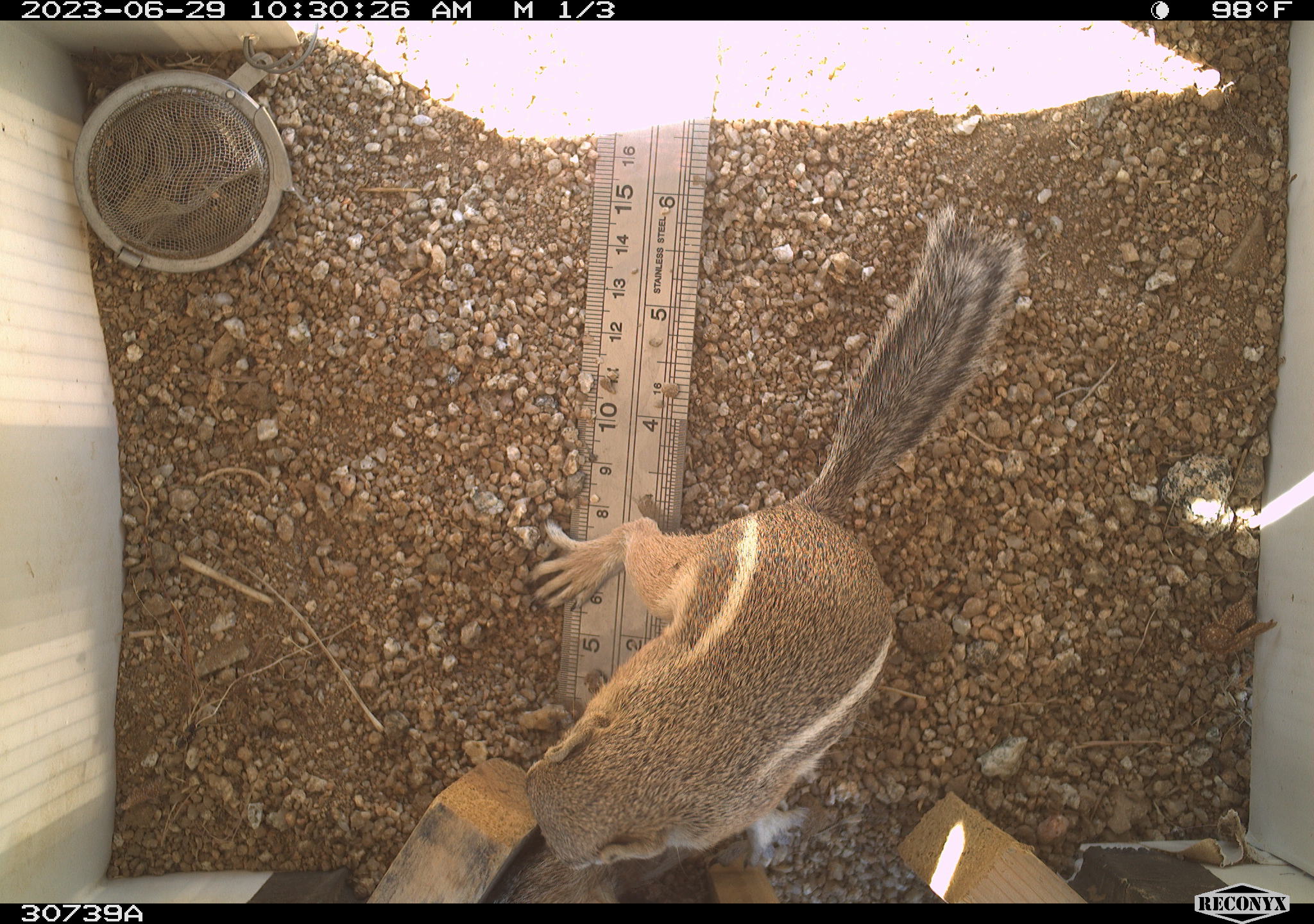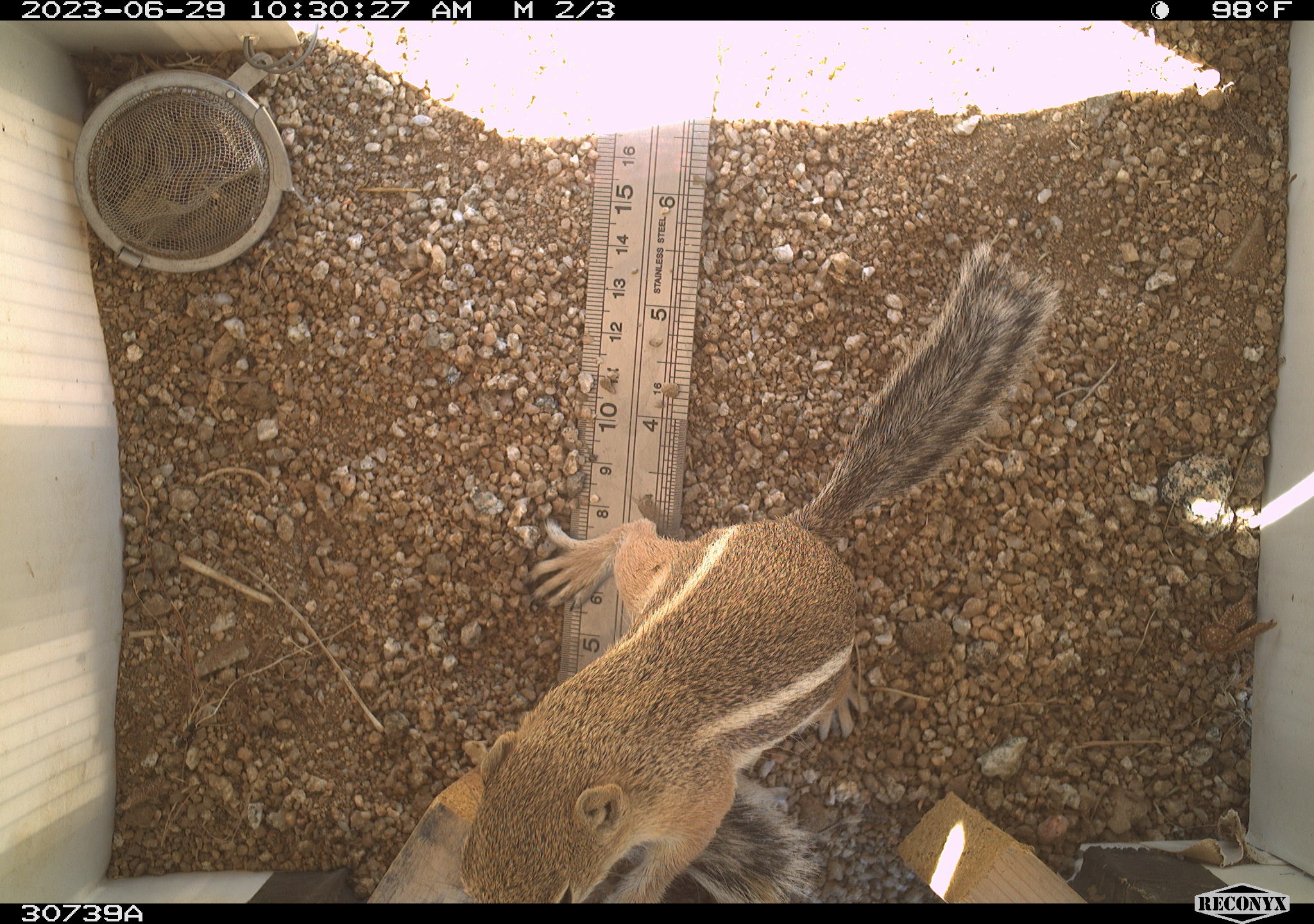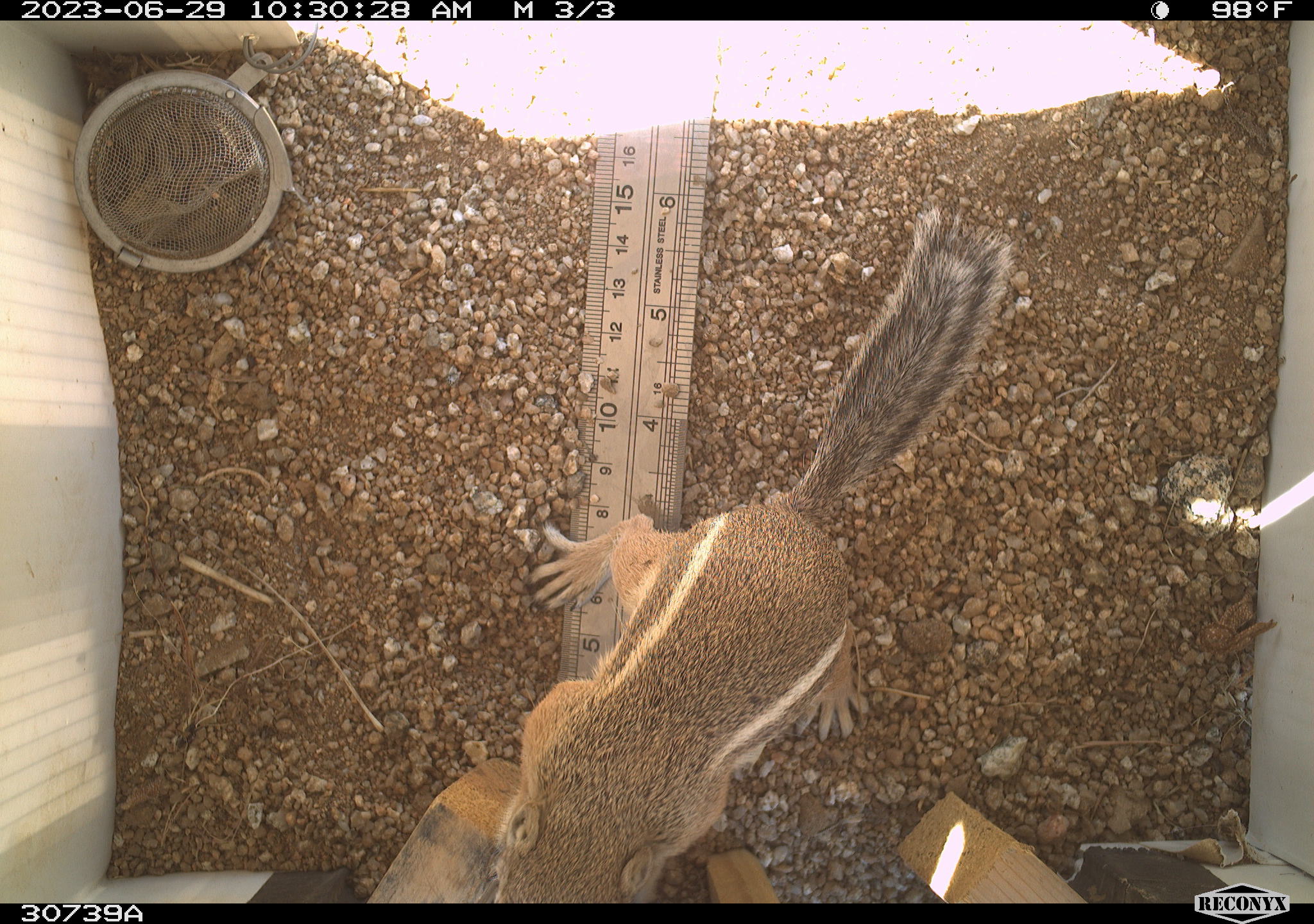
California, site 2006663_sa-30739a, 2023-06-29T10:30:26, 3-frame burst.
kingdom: Animalia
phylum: Chordata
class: Mammalia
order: Rodentia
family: Sciuridae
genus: Ammospermophilus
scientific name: Ammospermophilus leucurus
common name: white-tailed antelope squirrel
White-tailed antelope squirrel (Ammospermophilus leucurus).